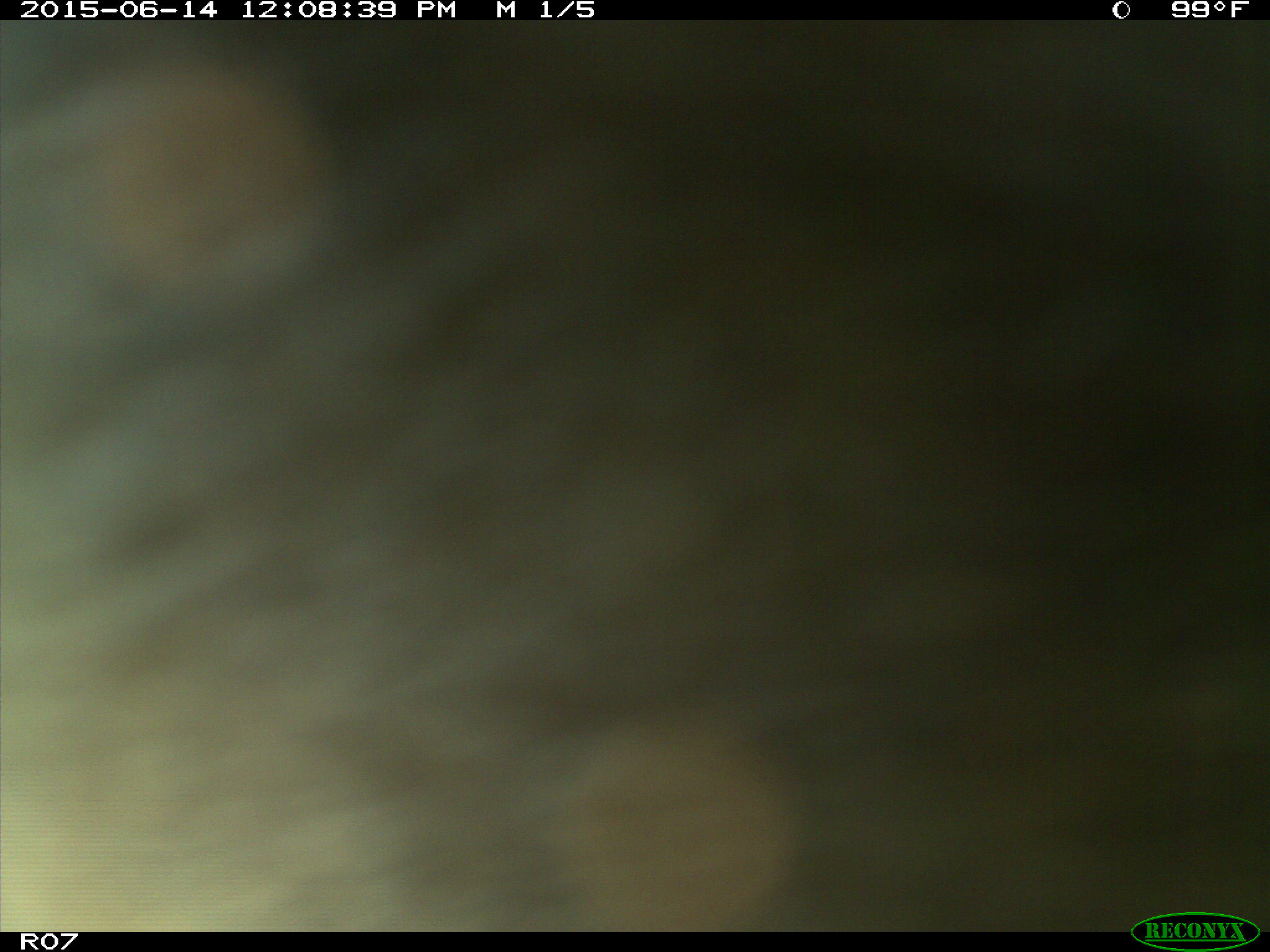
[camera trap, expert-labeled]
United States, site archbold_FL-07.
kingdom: Animalia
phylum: Chordata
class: Mammalia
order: Artiodactyla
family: Bovidae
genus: Bos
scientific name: Bos taurus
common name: domestic cow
Bos taurus (domestic cow).